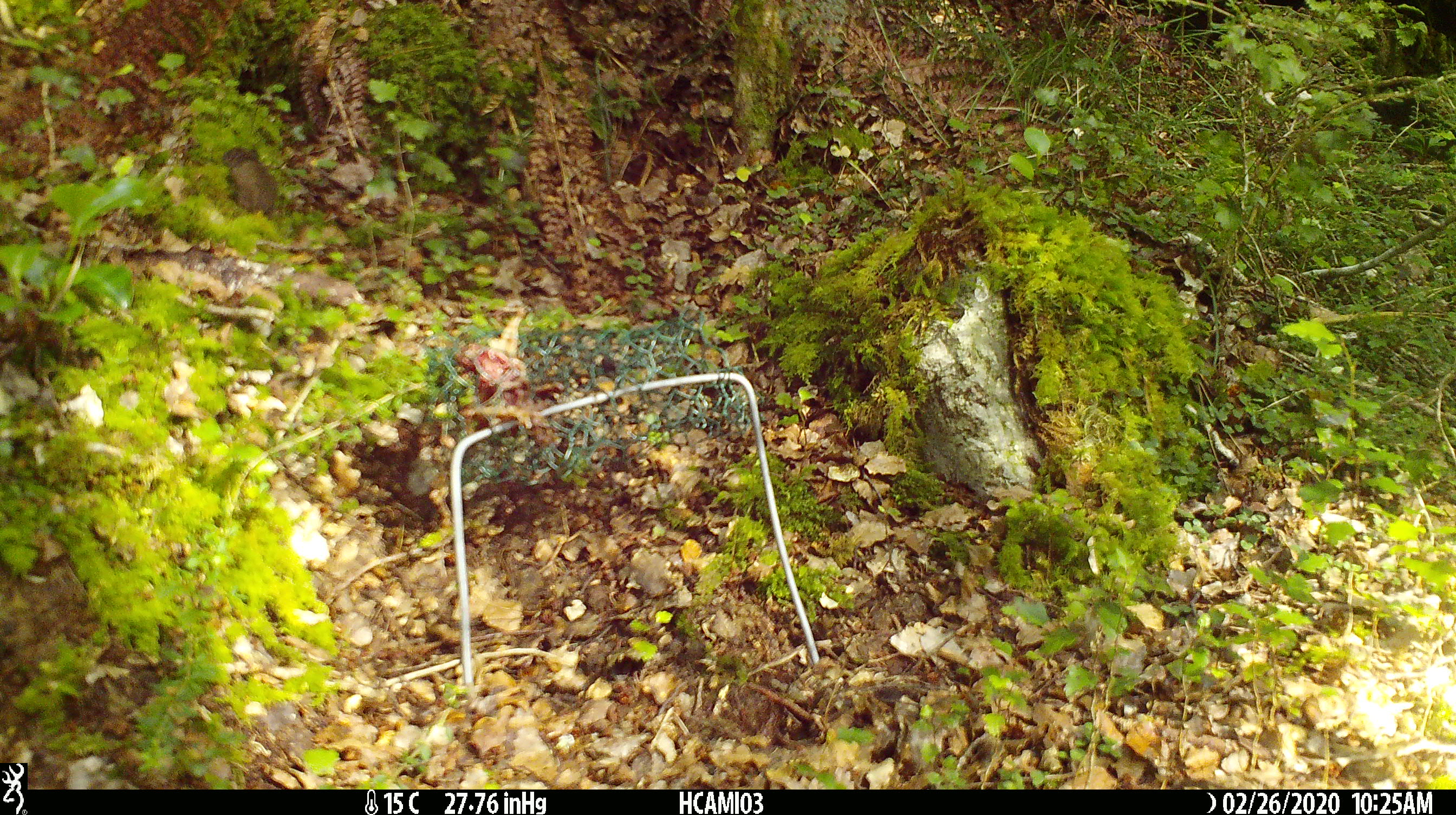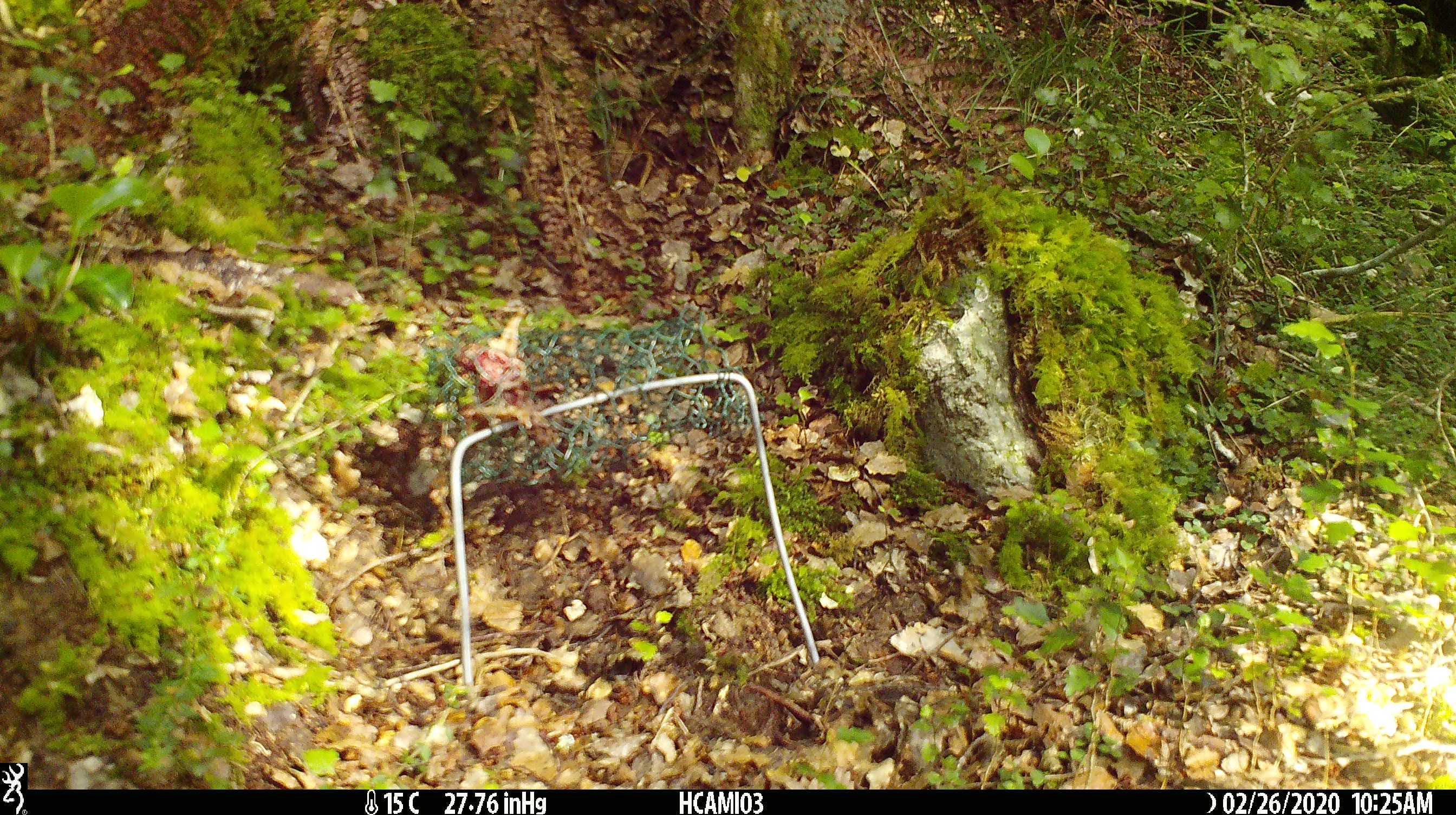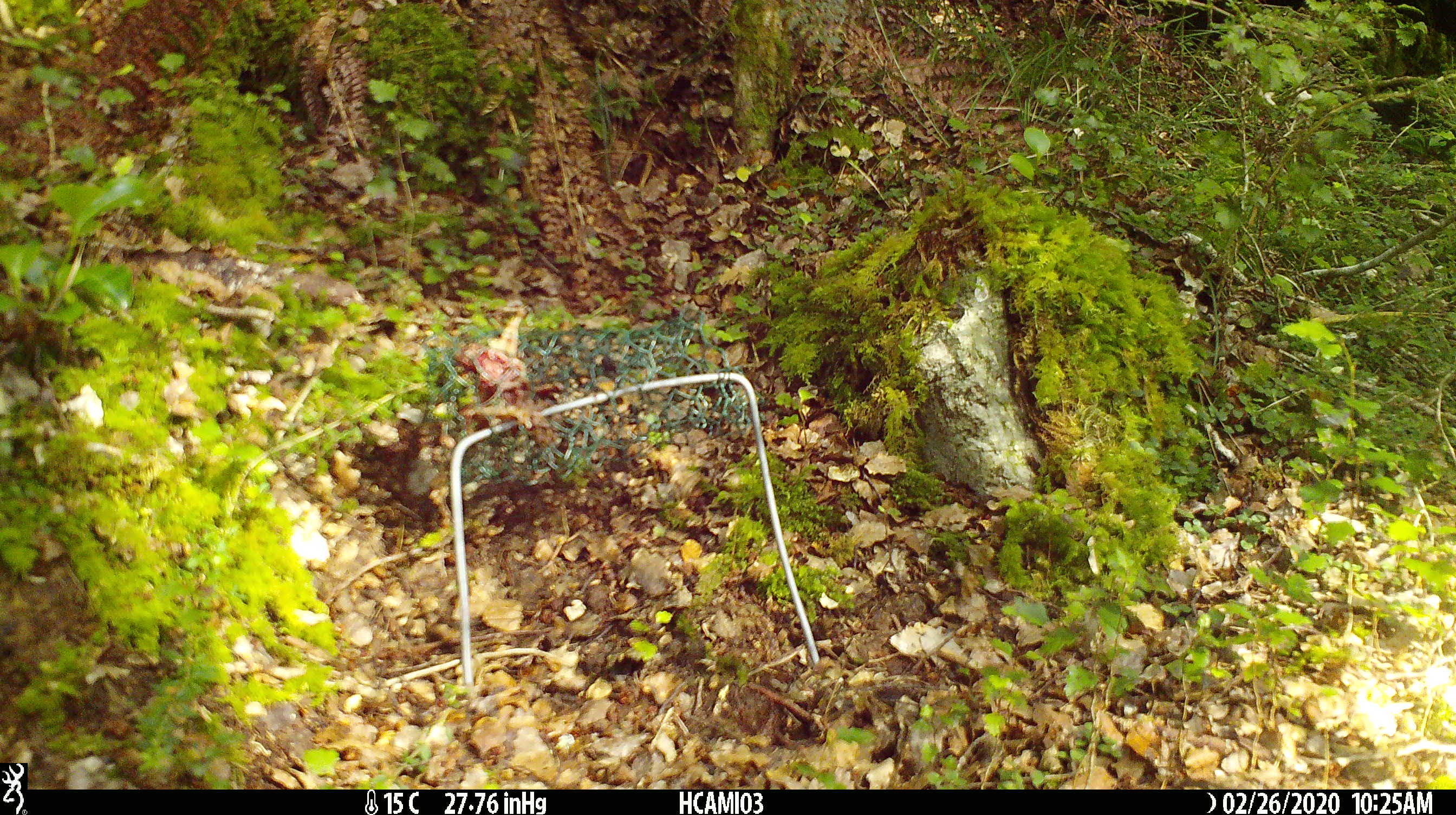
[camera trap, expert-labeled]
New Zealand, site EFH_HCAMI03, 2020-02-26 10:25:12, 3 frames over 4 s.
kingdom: Animalia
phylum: Chordata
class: Mammalia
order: Rodentia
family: Muridae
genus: Mus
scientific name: Mus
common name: mouse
Mouse (Mus).